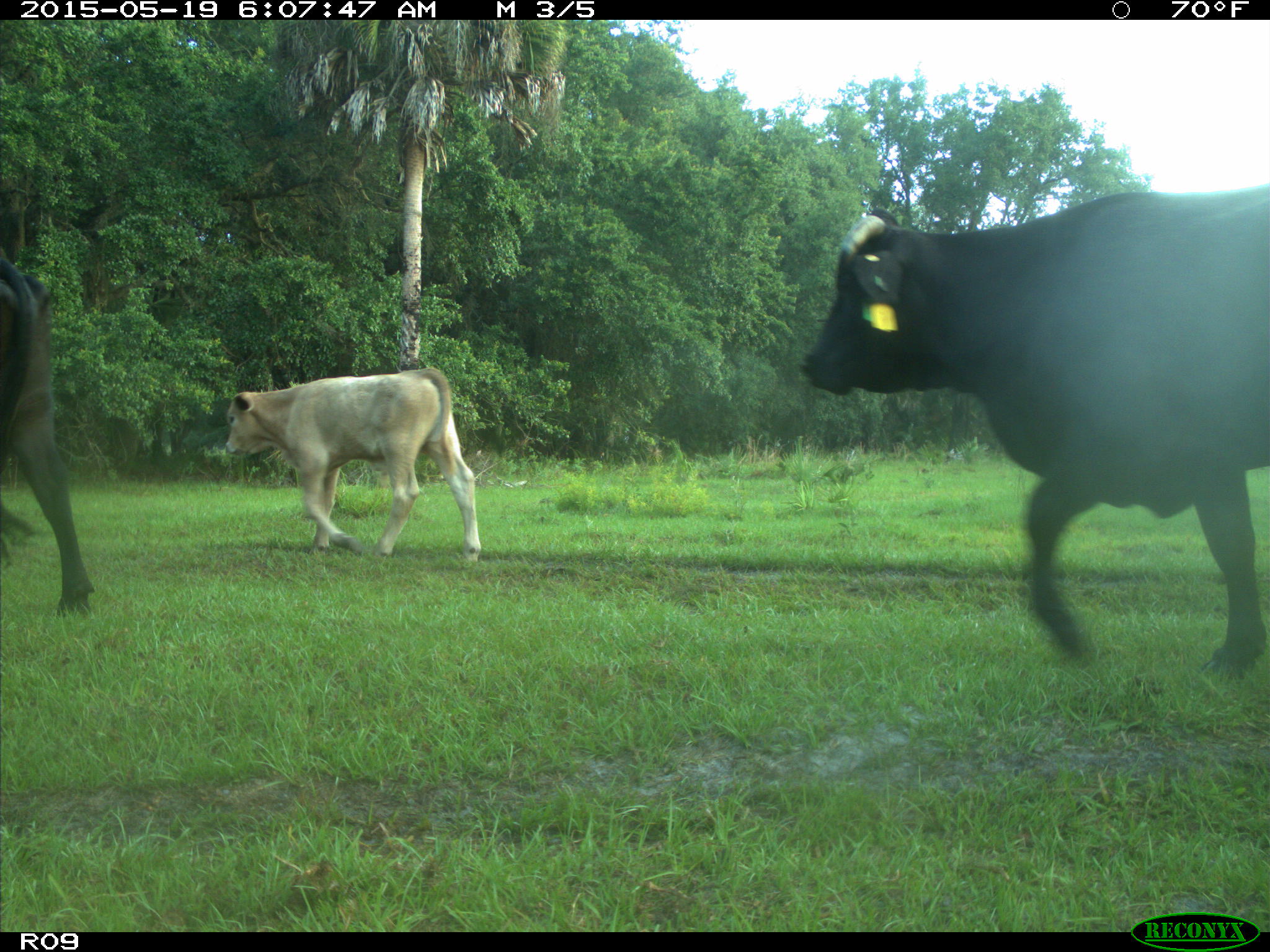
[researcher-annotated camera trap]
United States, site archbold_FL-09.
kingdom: Animalia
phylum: Chordata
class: Mammalia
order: Artiodactyla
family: Bovidae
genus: Bos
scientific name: Bos taurus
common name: domestic cow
Bos taurus (domestic cow).